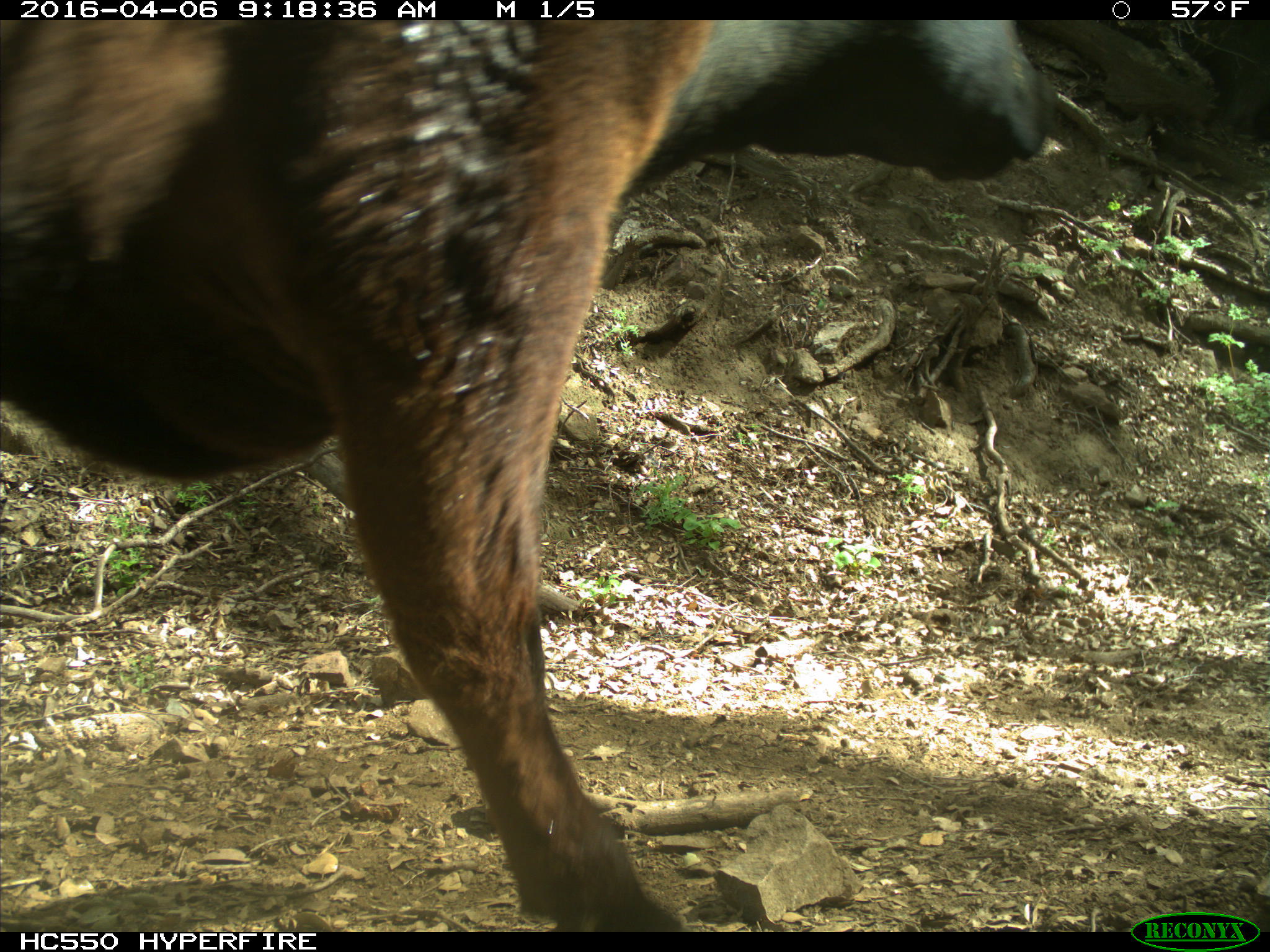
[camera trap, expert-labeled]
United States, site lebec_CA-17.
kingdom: Animalia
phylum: Chordata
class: Mammalia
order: Artiodactyla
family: Bovidae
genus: Bos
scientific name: Bos taurus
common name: domestic cow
Bos taurus (domestic cow).